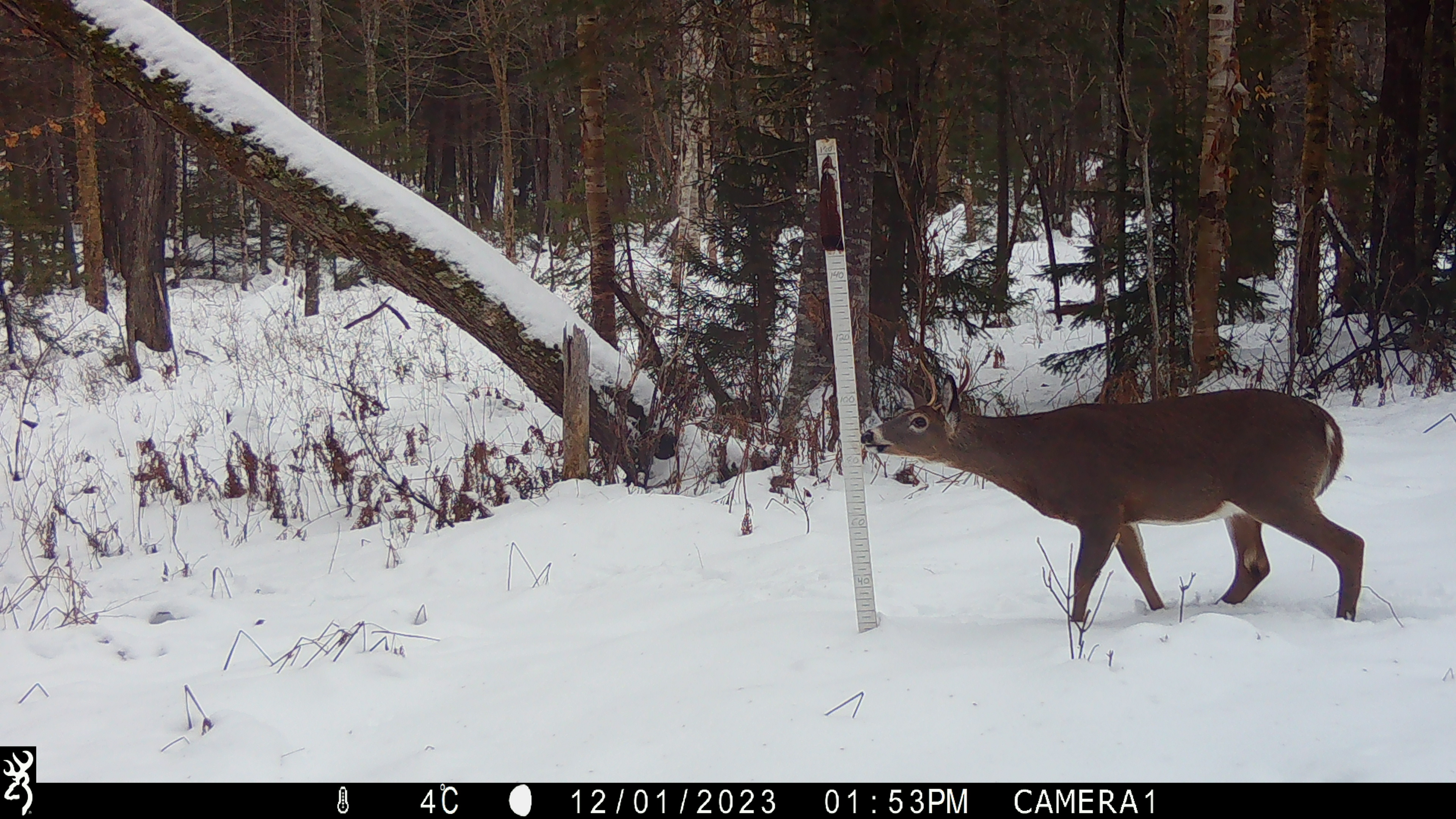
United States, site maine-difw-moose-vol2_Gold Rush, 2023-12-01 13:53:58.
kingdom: Animalia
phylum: Chordata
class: Mammalia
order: Artiodactyla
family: Cervidae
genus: Odocoileus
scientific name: Odocoileus virginianus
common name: white-tailed deer